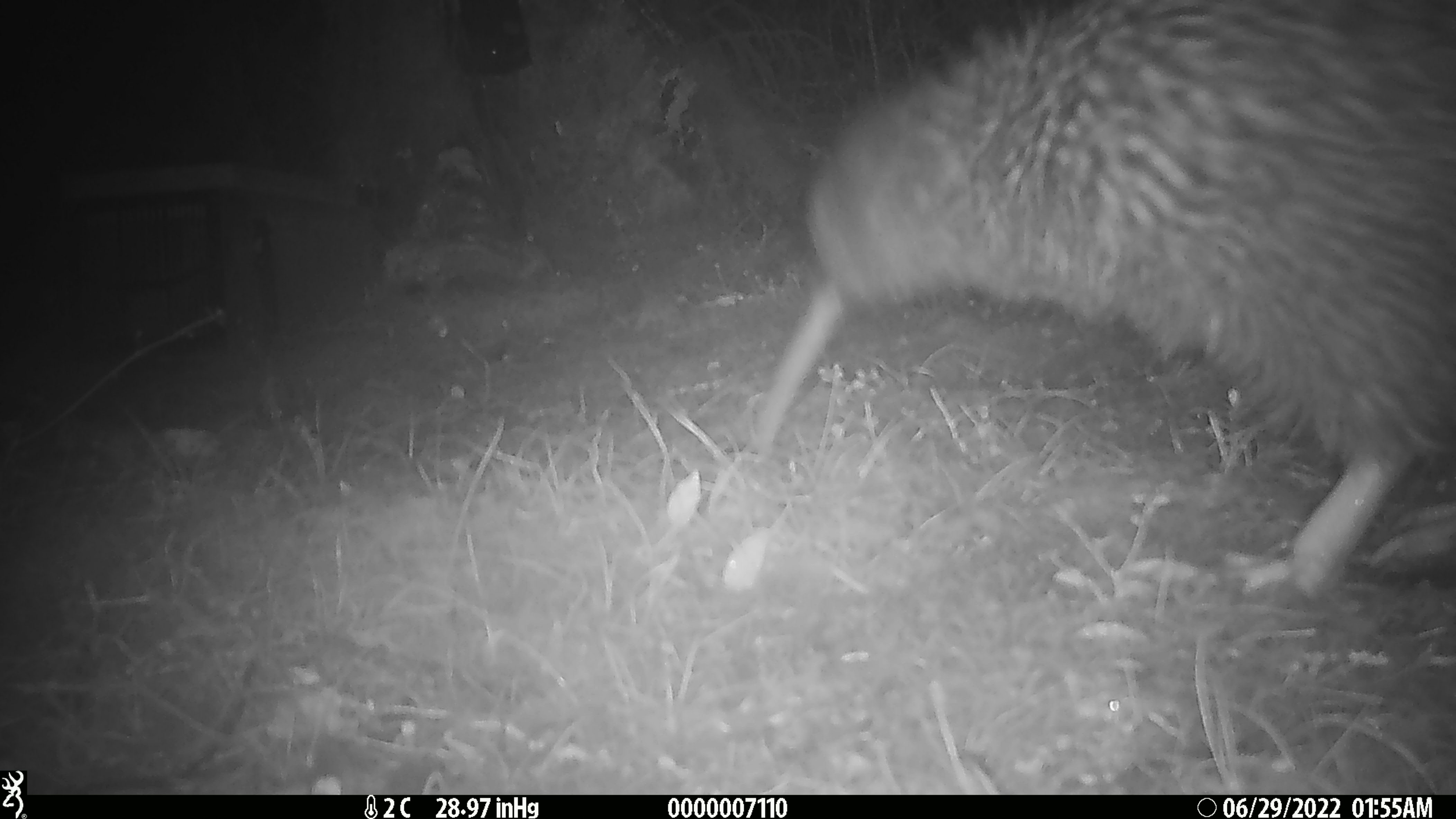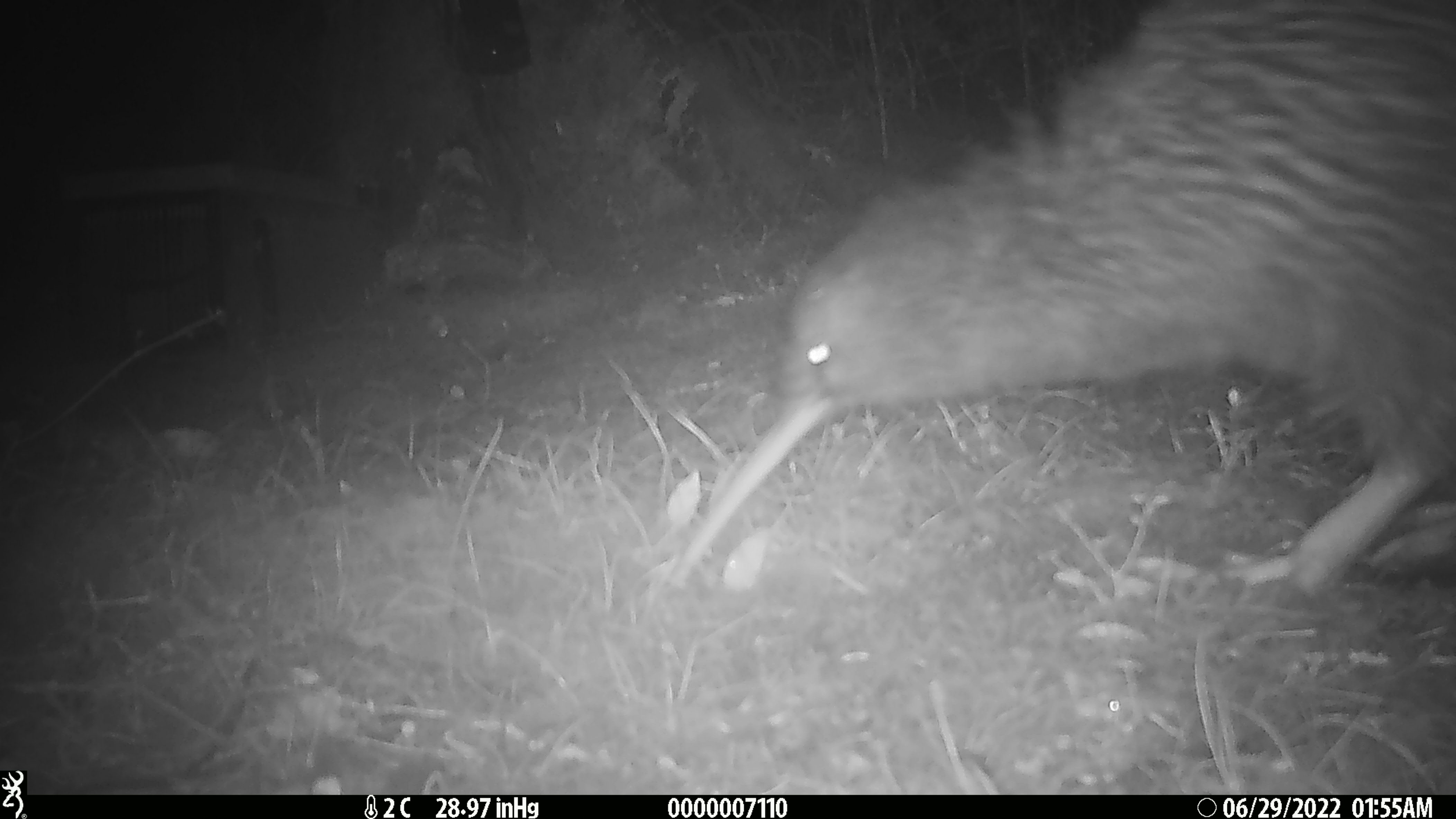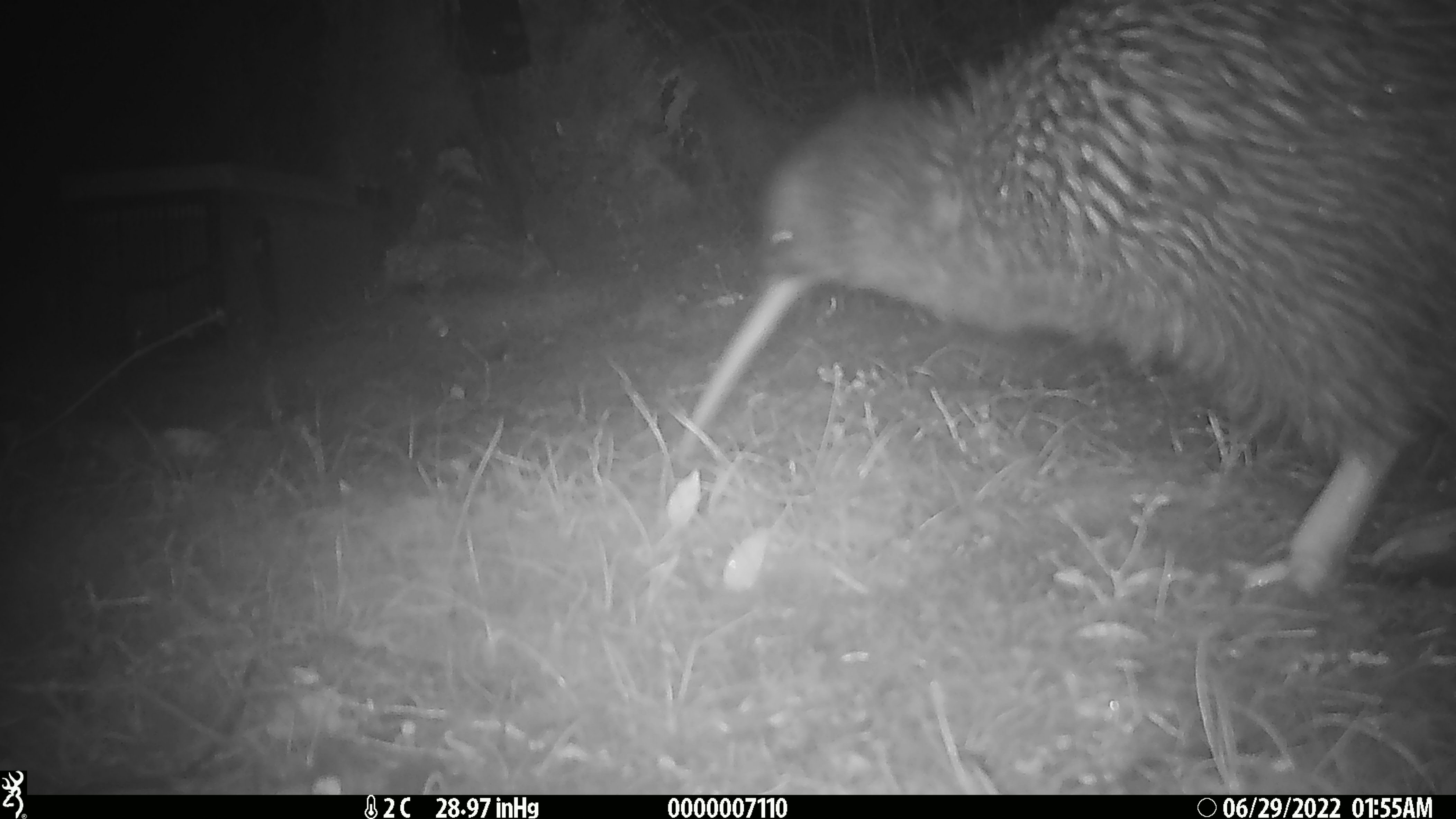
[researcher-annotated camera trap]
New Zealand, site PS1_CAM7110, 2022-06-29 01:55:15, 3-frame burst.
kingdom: Animalia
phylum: Chordata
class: Aves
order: Apterygiformes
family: Apterygidae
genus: Apteryx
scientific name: Apteryx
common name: kiwi